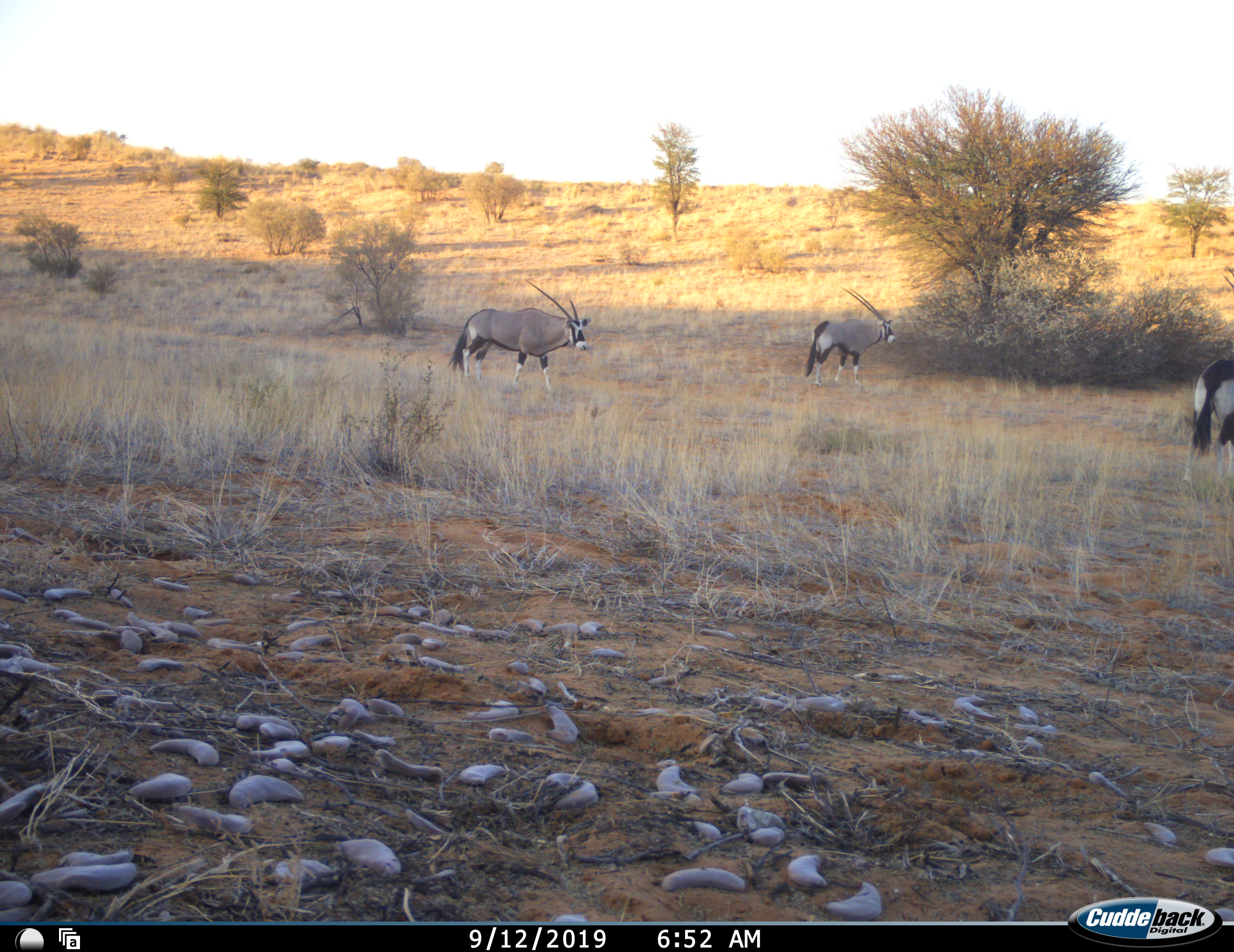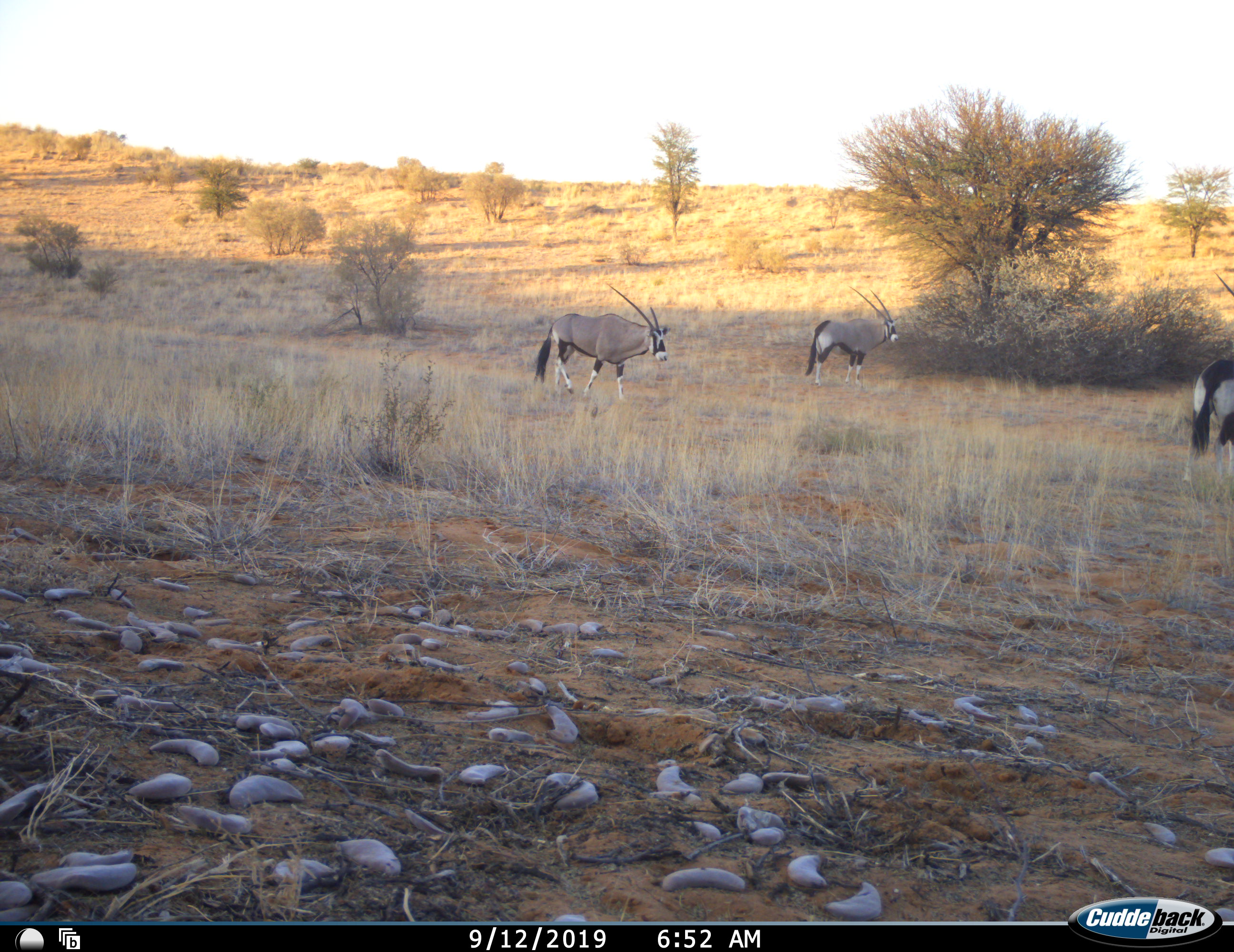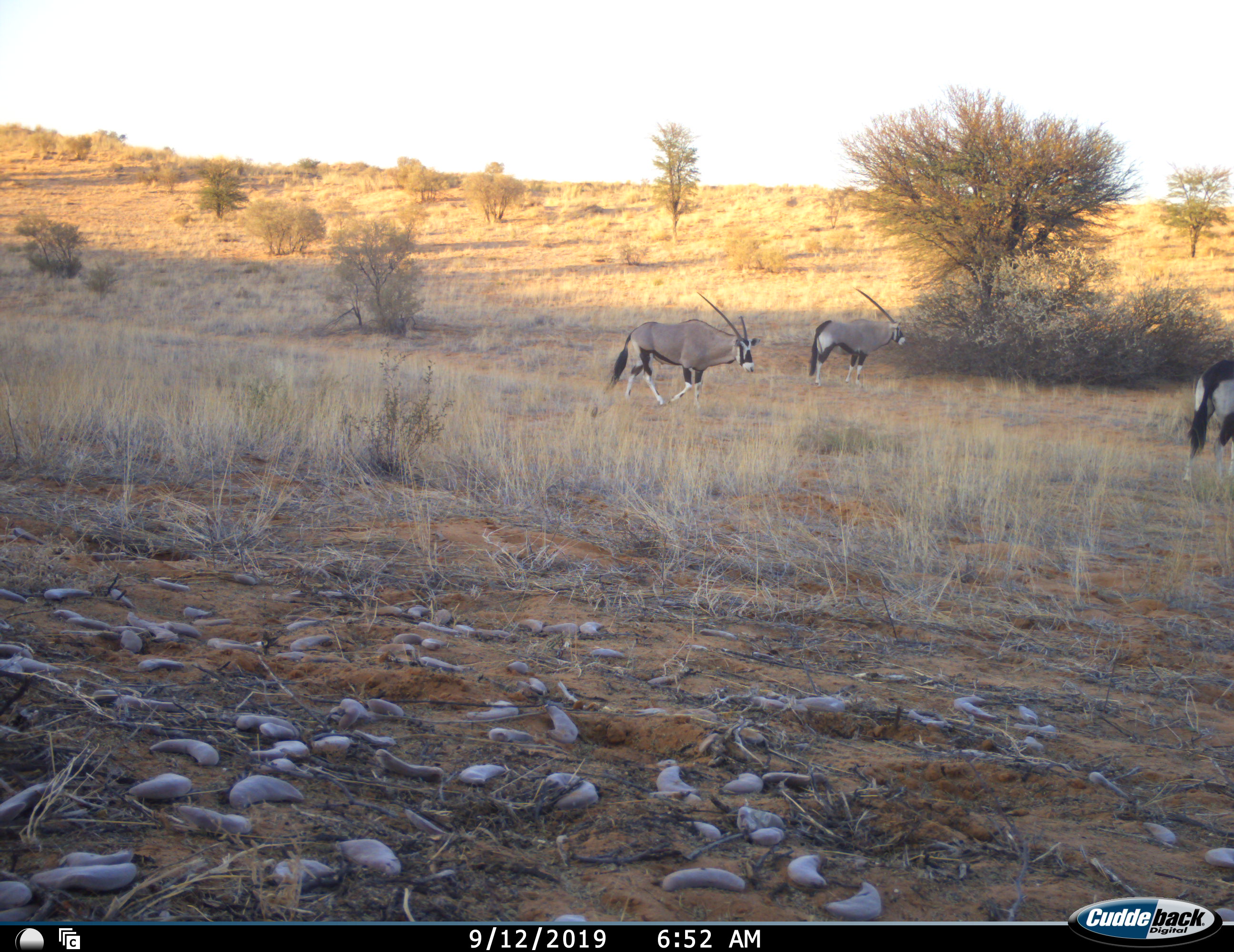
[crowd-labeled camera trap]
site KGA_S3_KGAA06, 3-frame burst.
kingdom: Animalia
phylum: Chordata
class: Mammalia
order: Artiodactyla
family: Bovidae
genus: Oryx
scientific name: Oryx gazella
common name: gemsbok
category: oryx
Oryx (gemsbok) (Oryx gazella), count 3. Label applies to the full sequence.